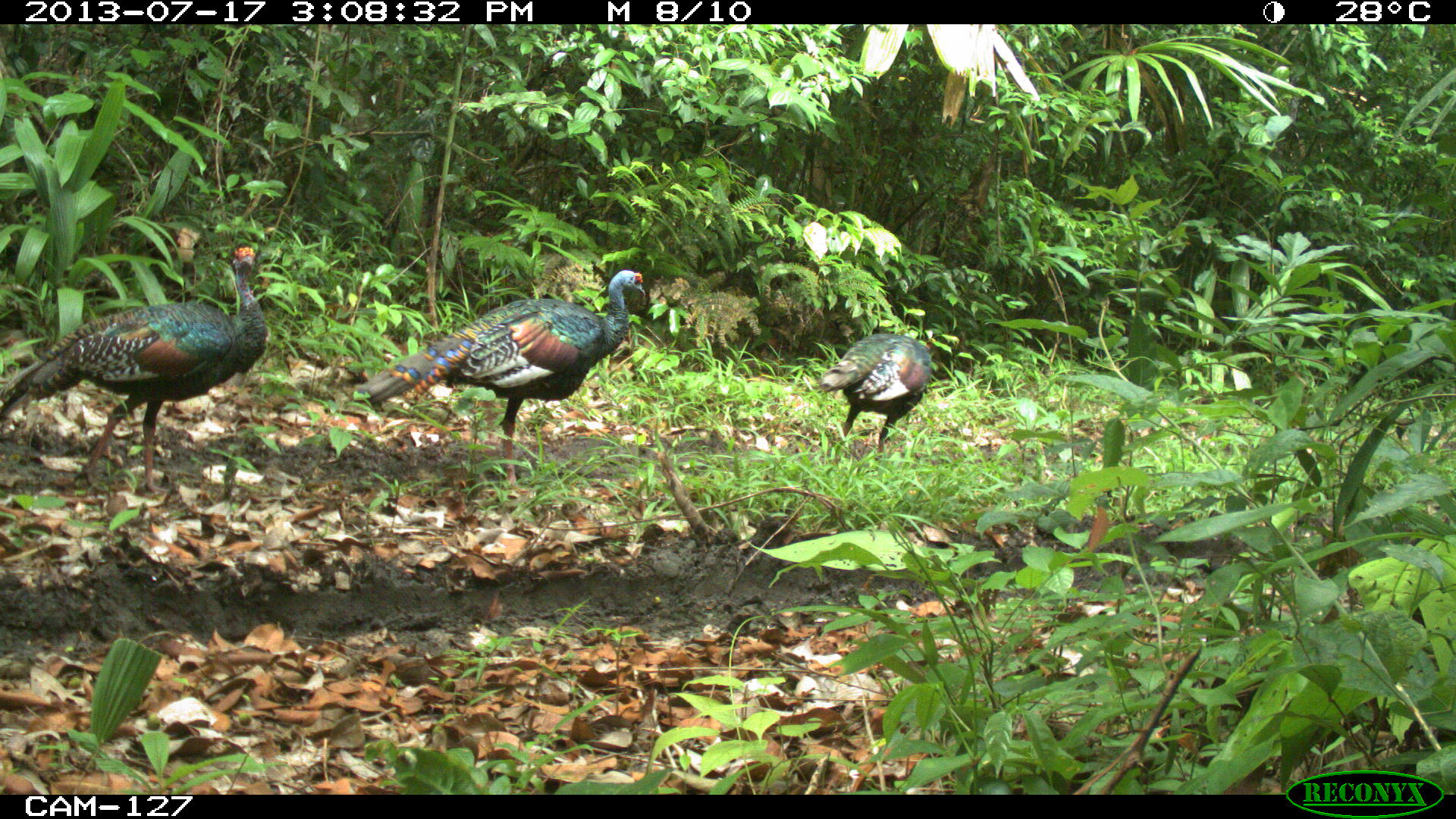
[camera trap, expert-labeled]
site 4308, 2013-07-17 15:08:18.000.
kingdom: Animalia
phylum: Chordata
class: Aves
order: Galliformes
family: Phasianidae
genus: Meleagris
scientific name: Meleagris ocellata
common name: ocellated turkey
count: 3